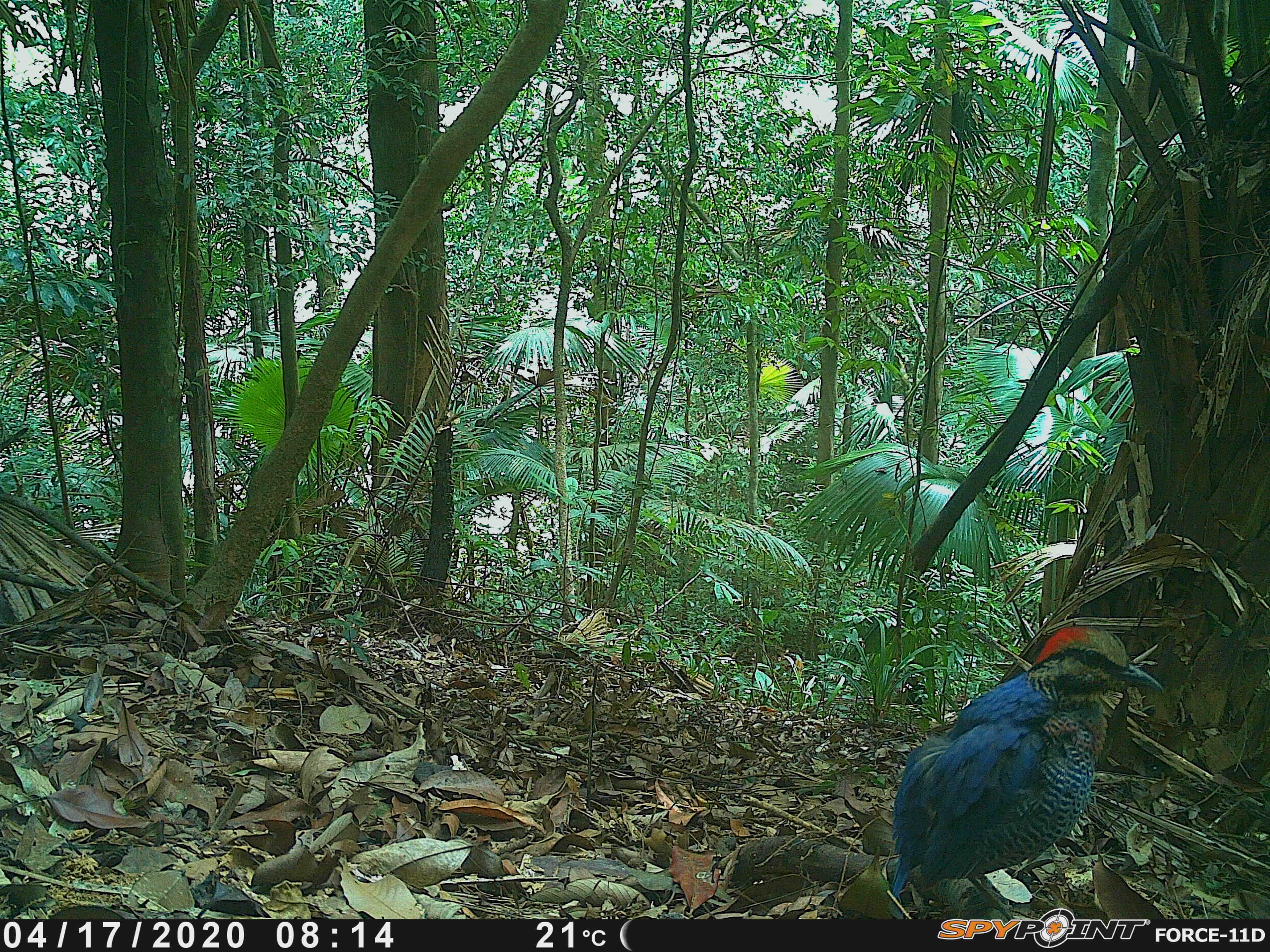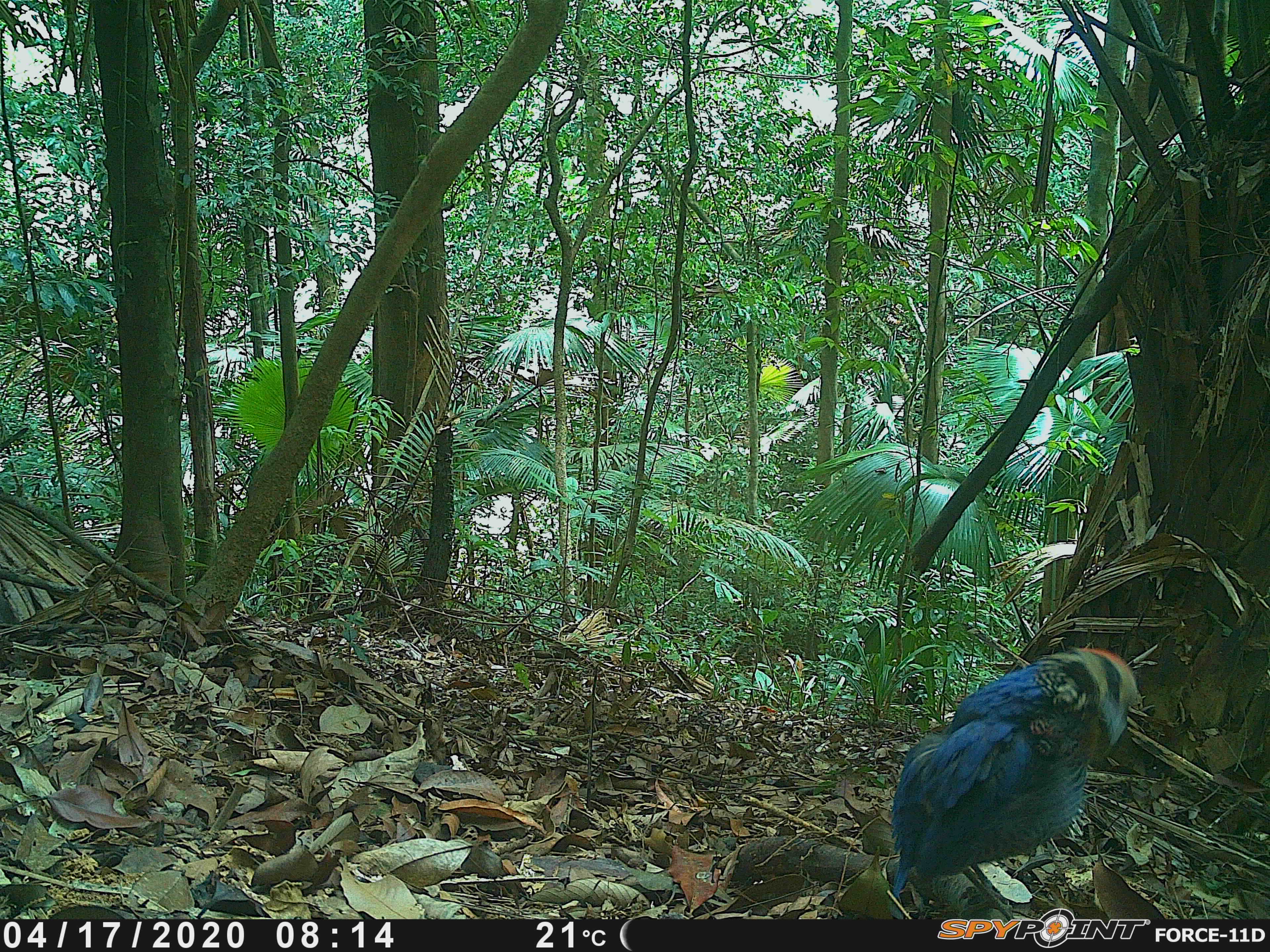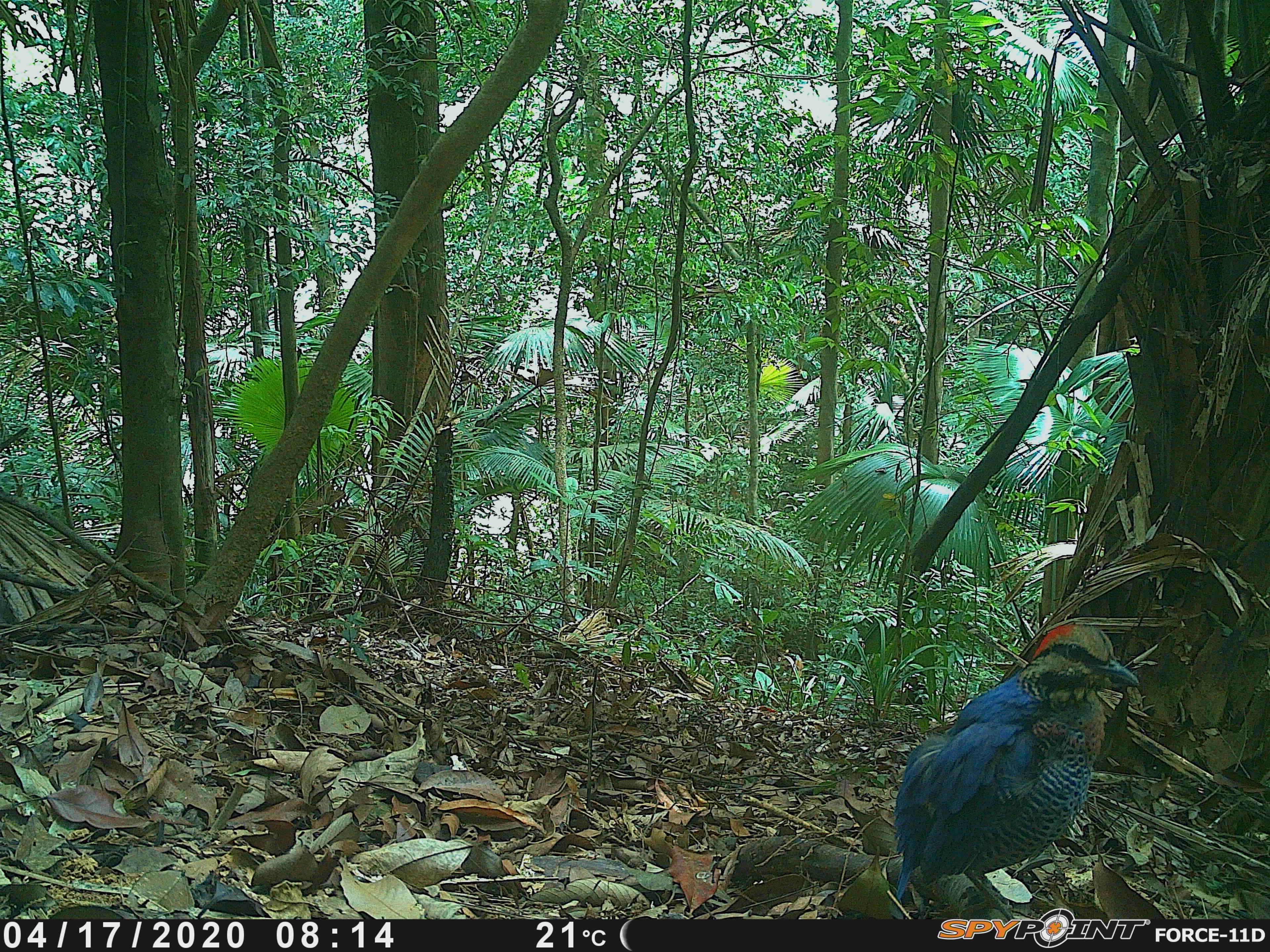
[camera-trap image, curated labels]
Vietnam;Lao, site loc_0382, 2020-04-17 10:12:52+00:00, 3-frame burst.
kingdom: Animalia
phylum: Chordata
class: Aves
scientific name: Aves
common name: bird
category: unidentified bird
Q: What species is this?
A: Unidentified bird (bird) (Aves).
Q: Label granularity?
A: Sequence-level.